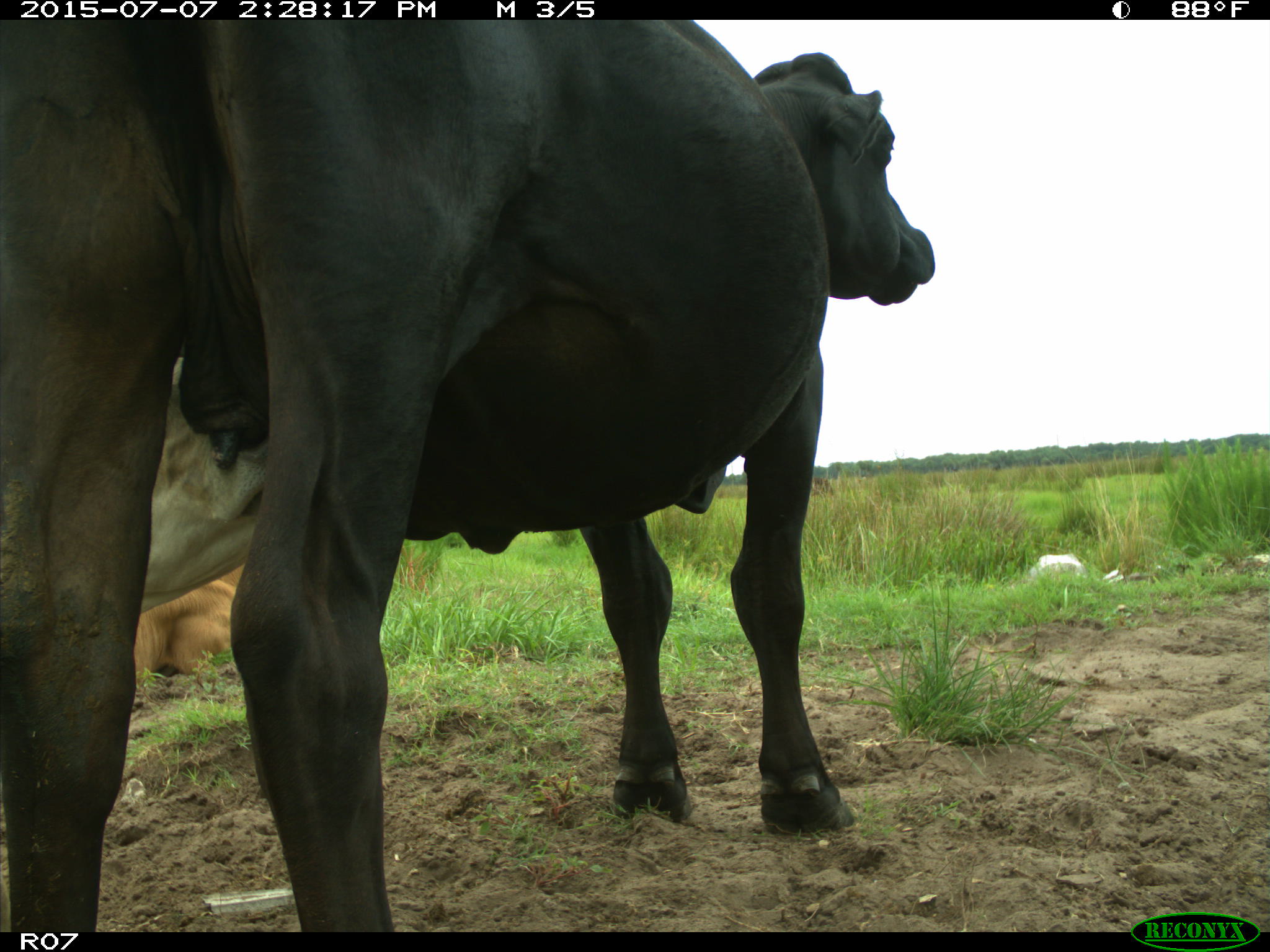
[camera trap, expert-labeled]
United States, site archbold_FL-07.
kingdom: Animalia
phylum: Chordata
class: Mammalia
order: Artiodactyla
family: Bovidae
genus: Bos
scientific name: Bos taurus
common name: domestic cow